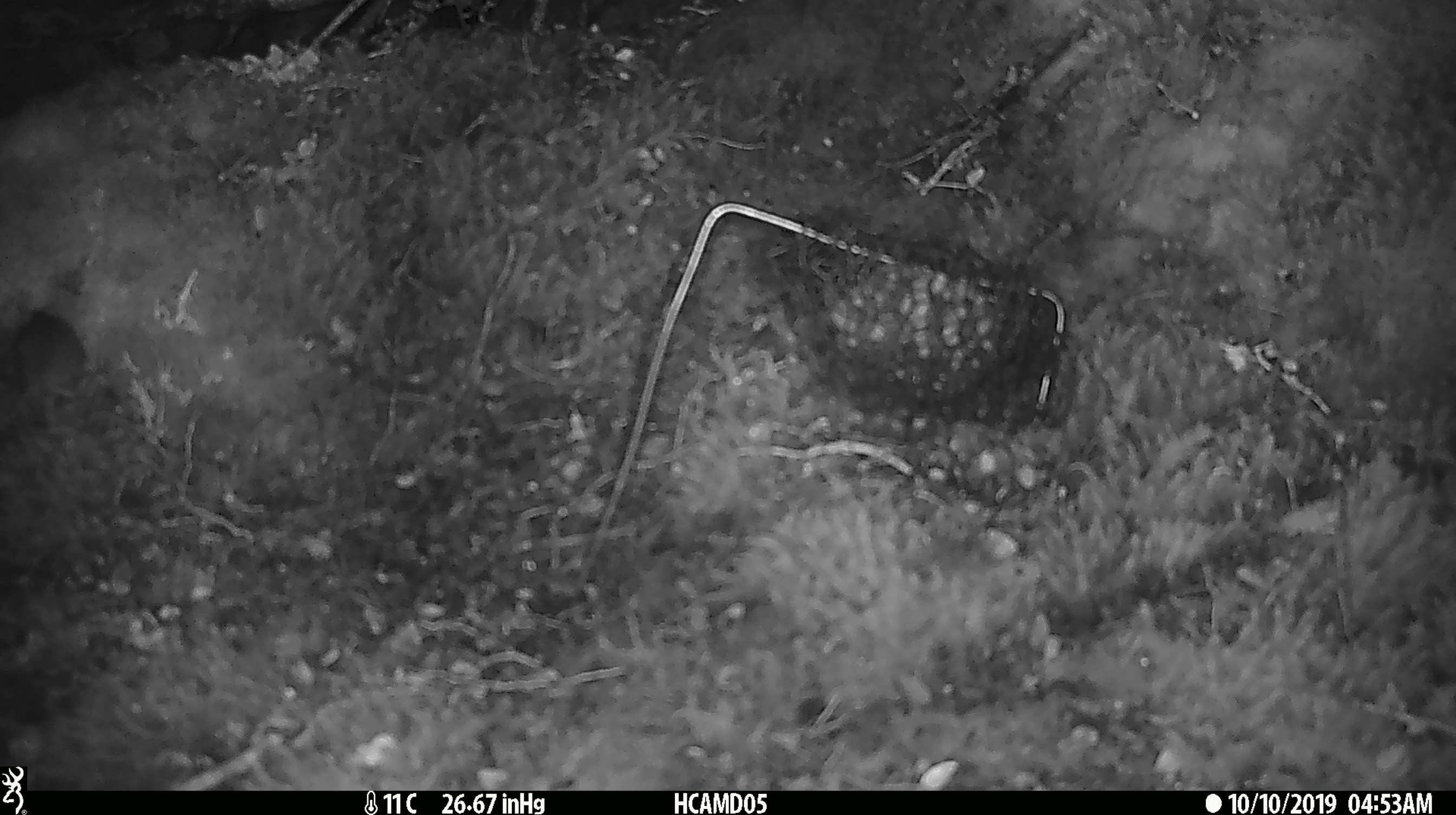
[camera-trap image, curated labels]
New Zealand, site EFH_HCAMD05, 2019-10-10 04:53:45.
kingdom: Animalia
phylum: Chordata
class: Mammalia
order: Rodentia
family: Muridae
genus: Mus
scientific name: Mus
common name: mouse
Mouse (Mus).